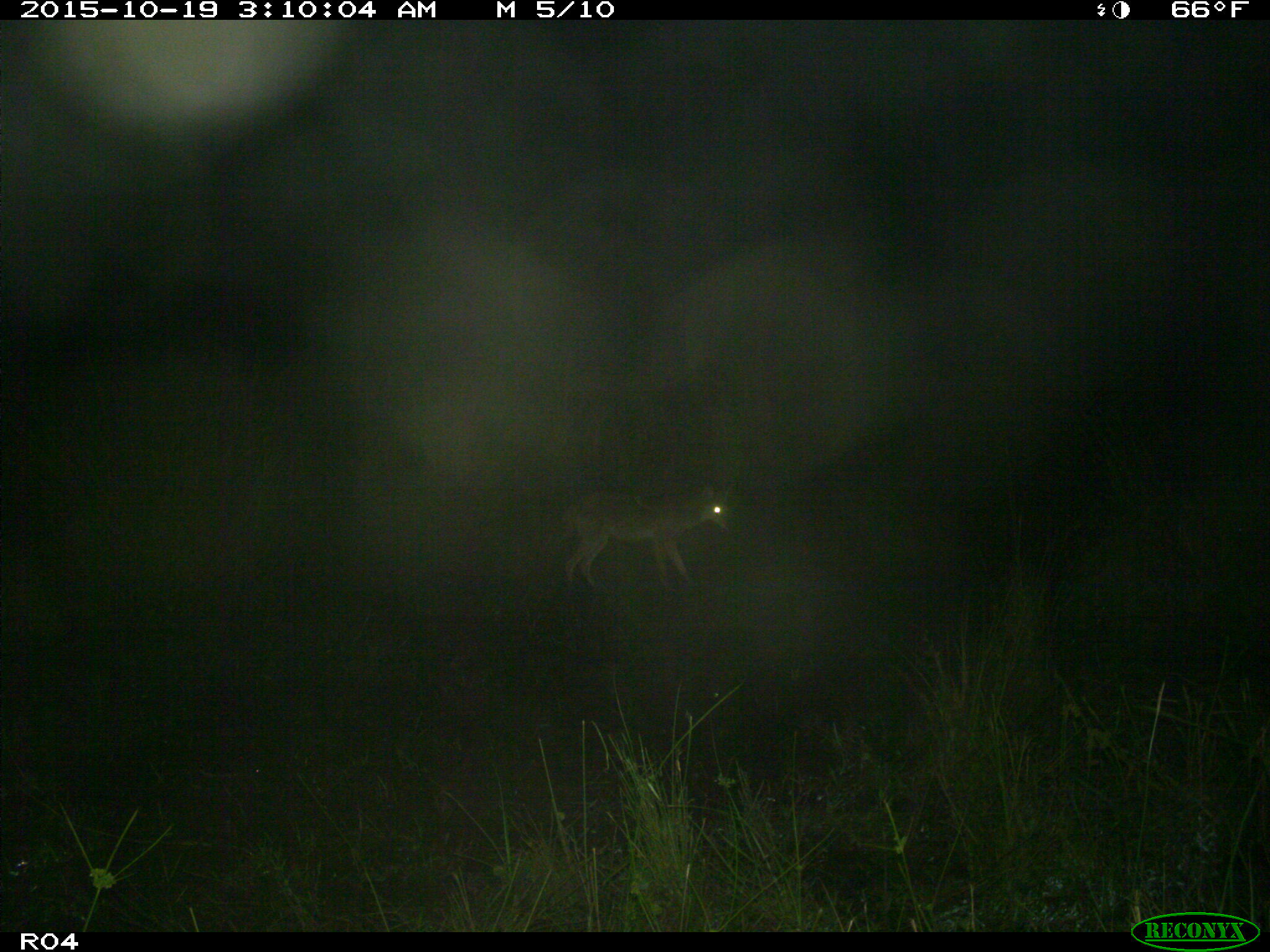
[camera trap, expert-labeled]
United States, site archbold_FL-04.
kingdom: Animalia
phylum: Chordata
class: Mammalia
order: Carnivora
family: Canidae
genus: Canis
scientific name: Canis latrans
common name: coyote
Canis latrans (coyote).